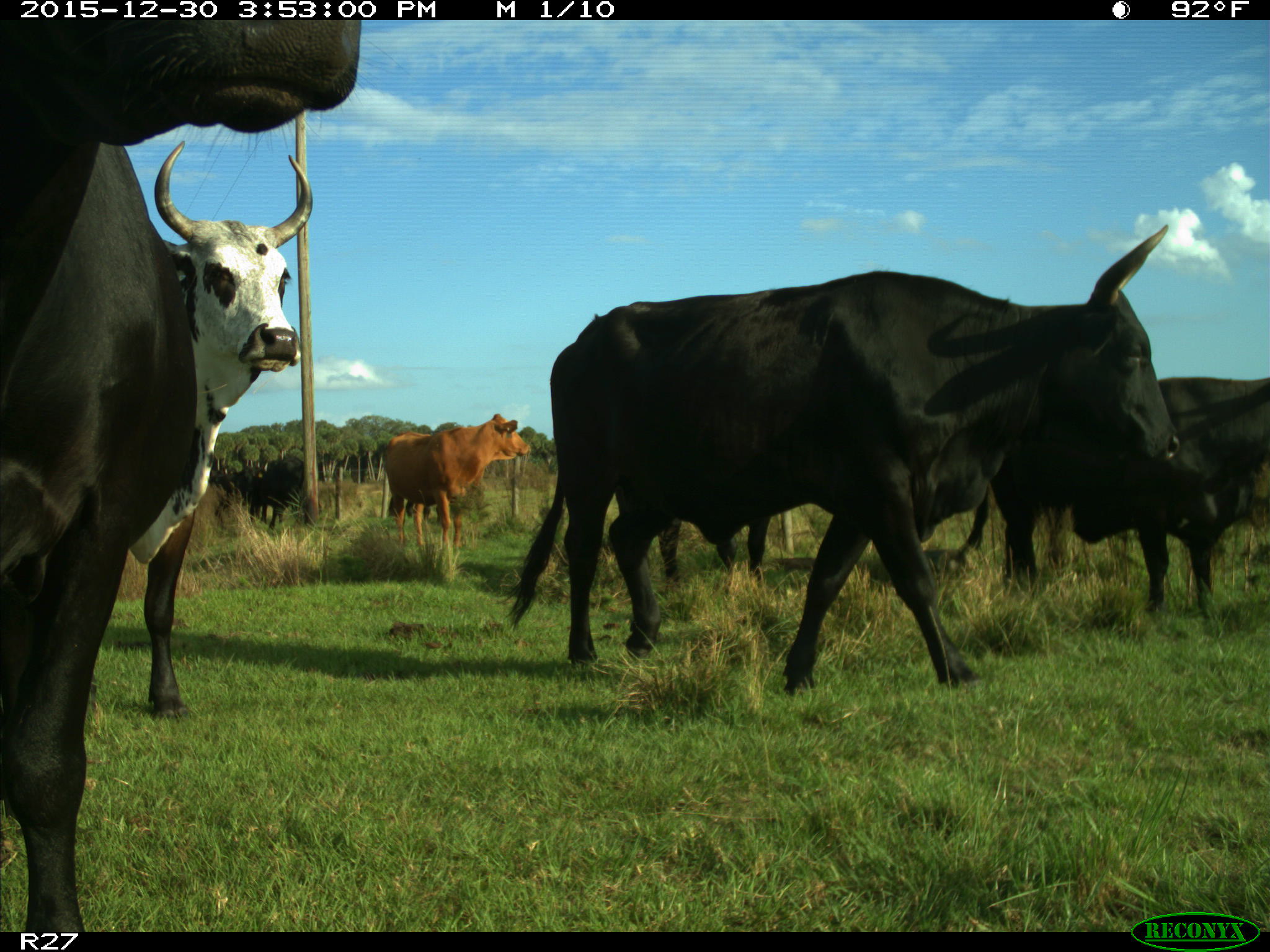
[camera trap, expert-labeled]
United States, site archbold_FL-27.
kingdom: Animalia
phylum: Chordata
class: Mammalia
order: Artiodactyla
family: Bovidae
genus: Bos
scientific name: Bos taurus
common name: domestic cow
Bos taurus (domestic cow).